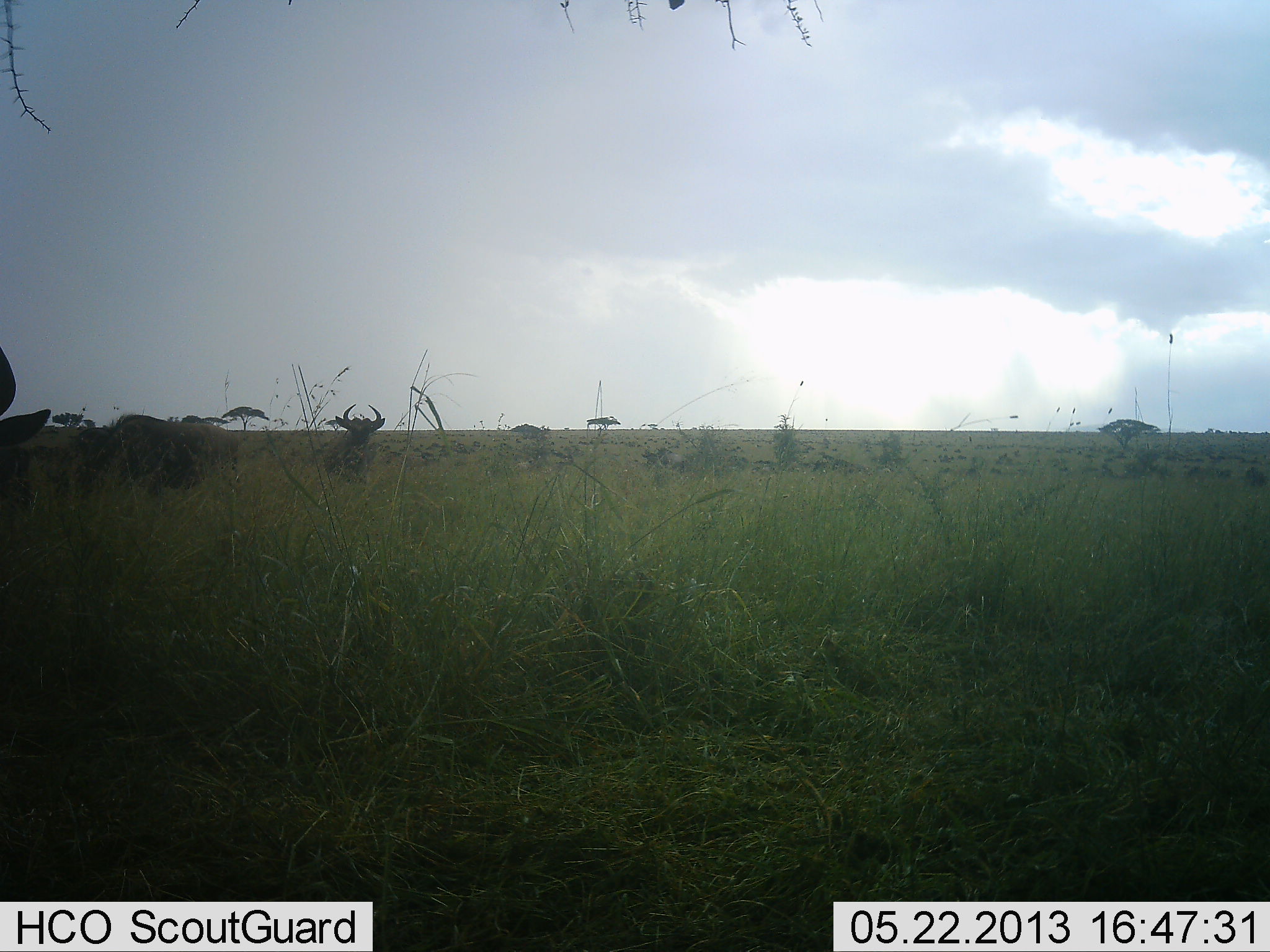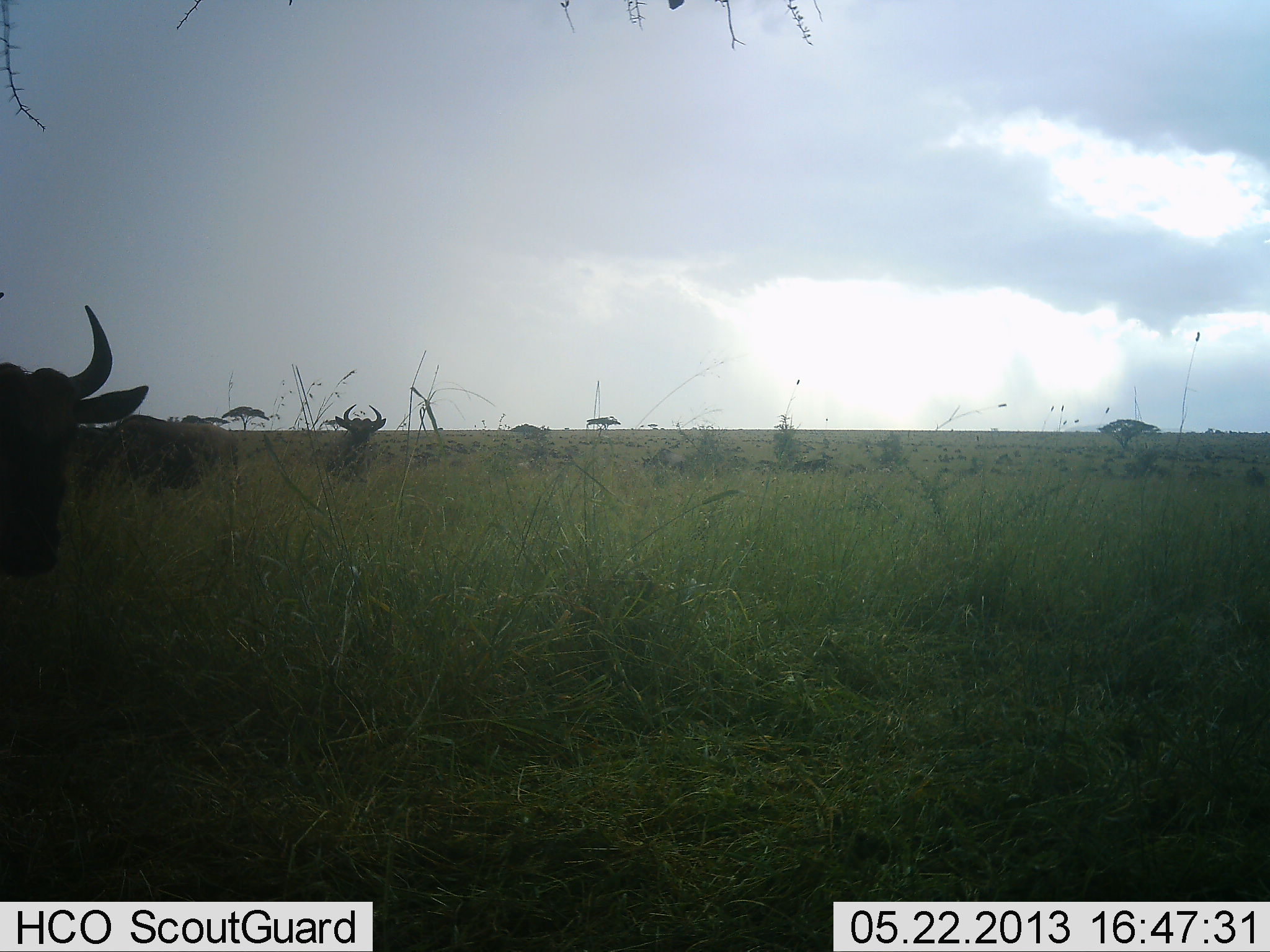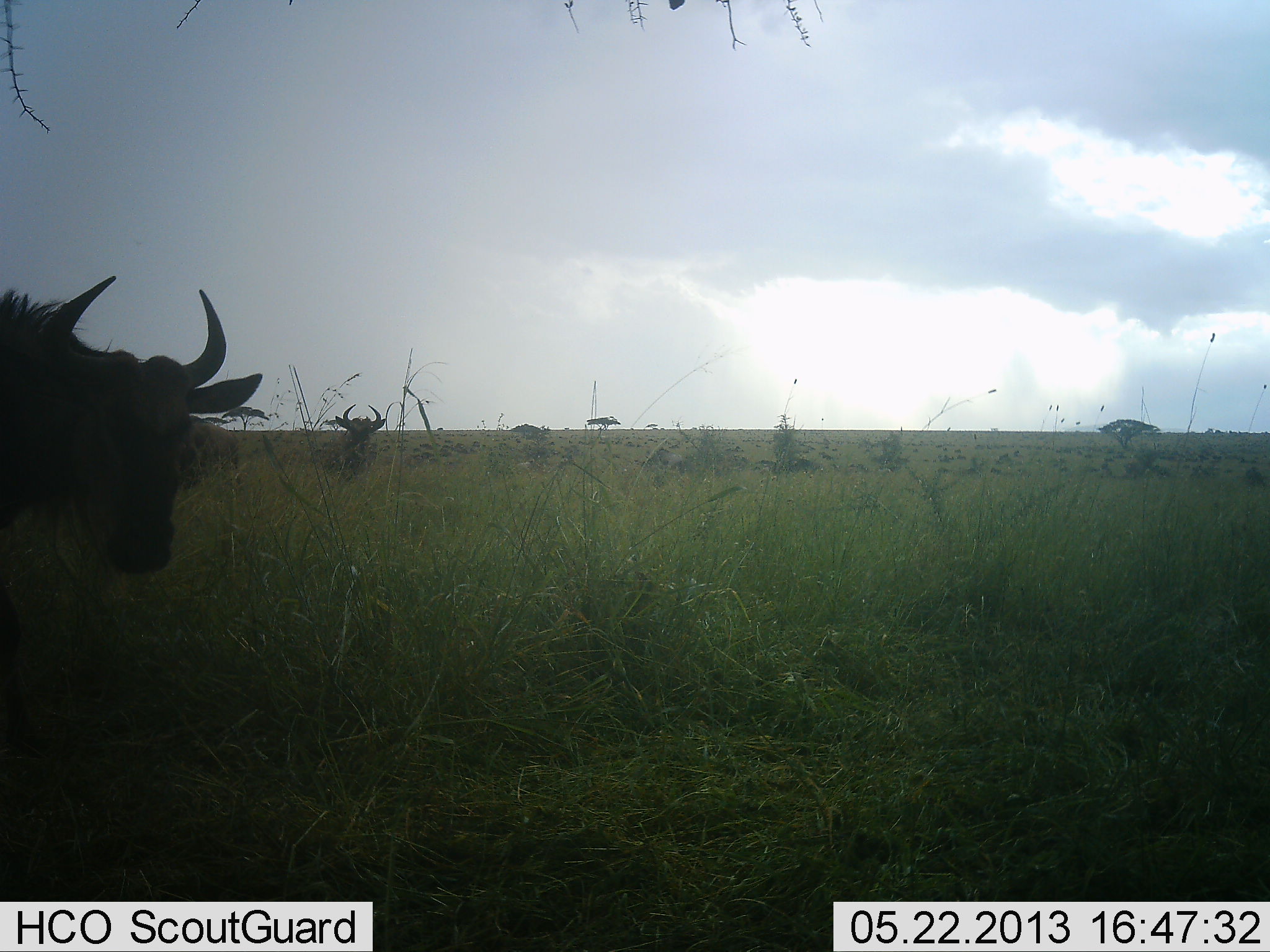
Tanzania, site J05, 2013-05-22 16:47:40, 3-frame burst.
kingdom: Animalia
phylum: Chordata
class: Mammalia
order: Artiodactyla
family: Bovidae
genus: Connochaetes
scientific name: Connochaetes taurinus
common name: blue wildebeest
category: wildebeest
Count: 4.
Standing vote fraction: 100%.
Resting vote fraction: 0%.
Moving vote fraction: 50%.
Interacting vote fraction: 0%.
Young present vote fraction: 0%.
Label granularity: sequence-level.